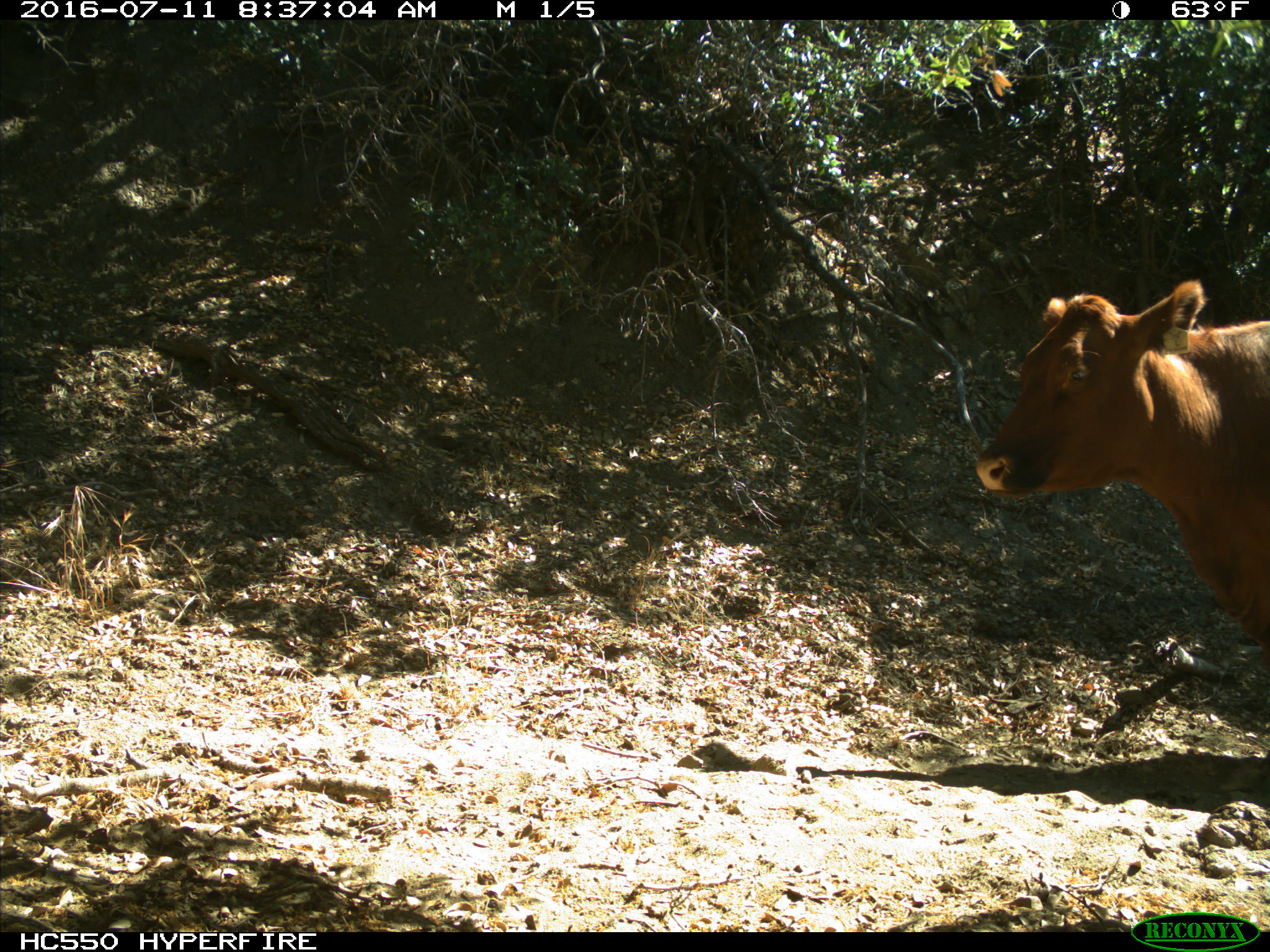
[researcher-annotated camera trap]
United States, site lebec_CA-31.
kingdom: Animalia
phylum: Chordata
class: Mammalia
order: Artiodactyla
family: Bovidae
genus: Bos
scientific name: Bos taurus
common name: domestic cow